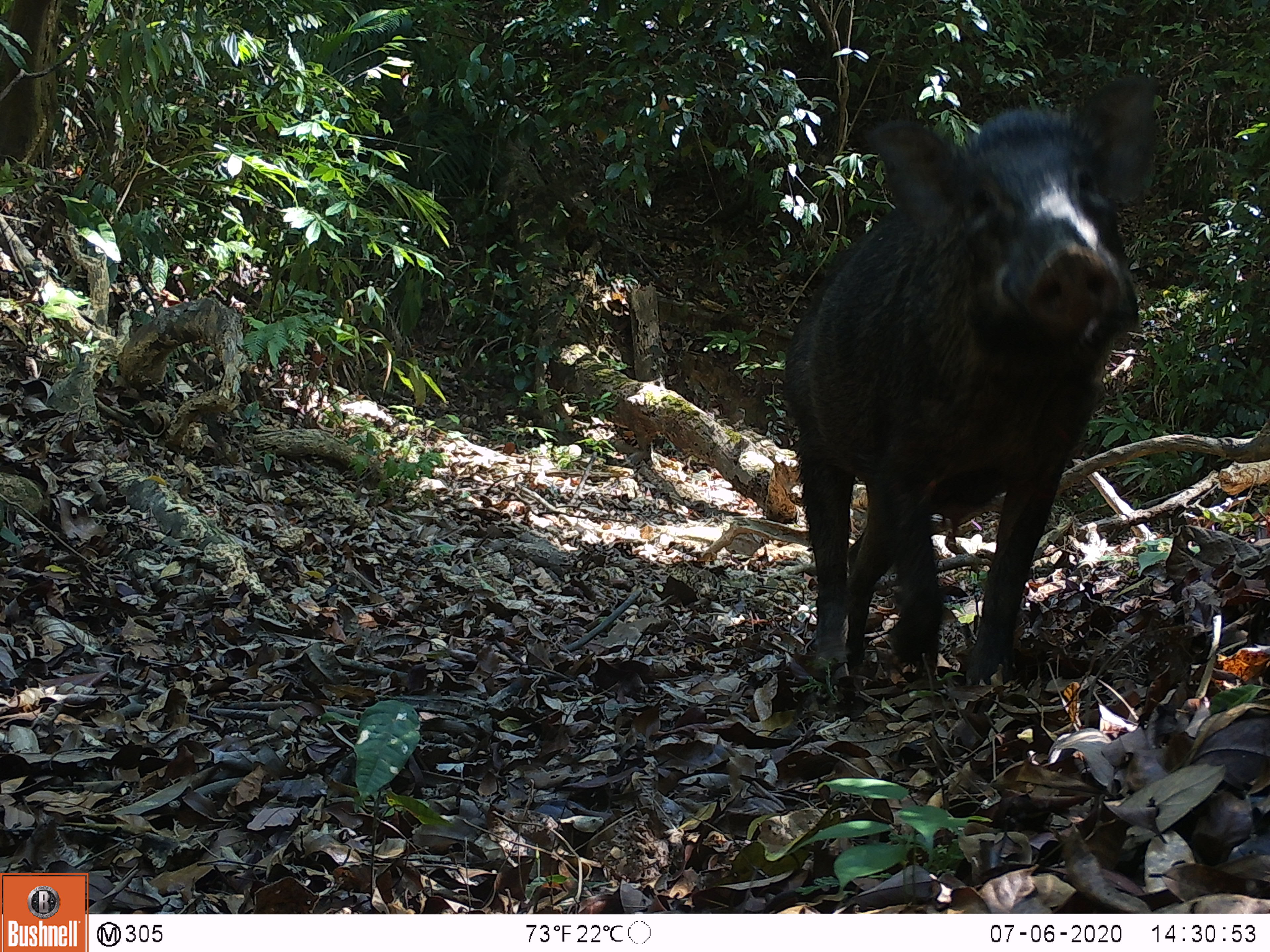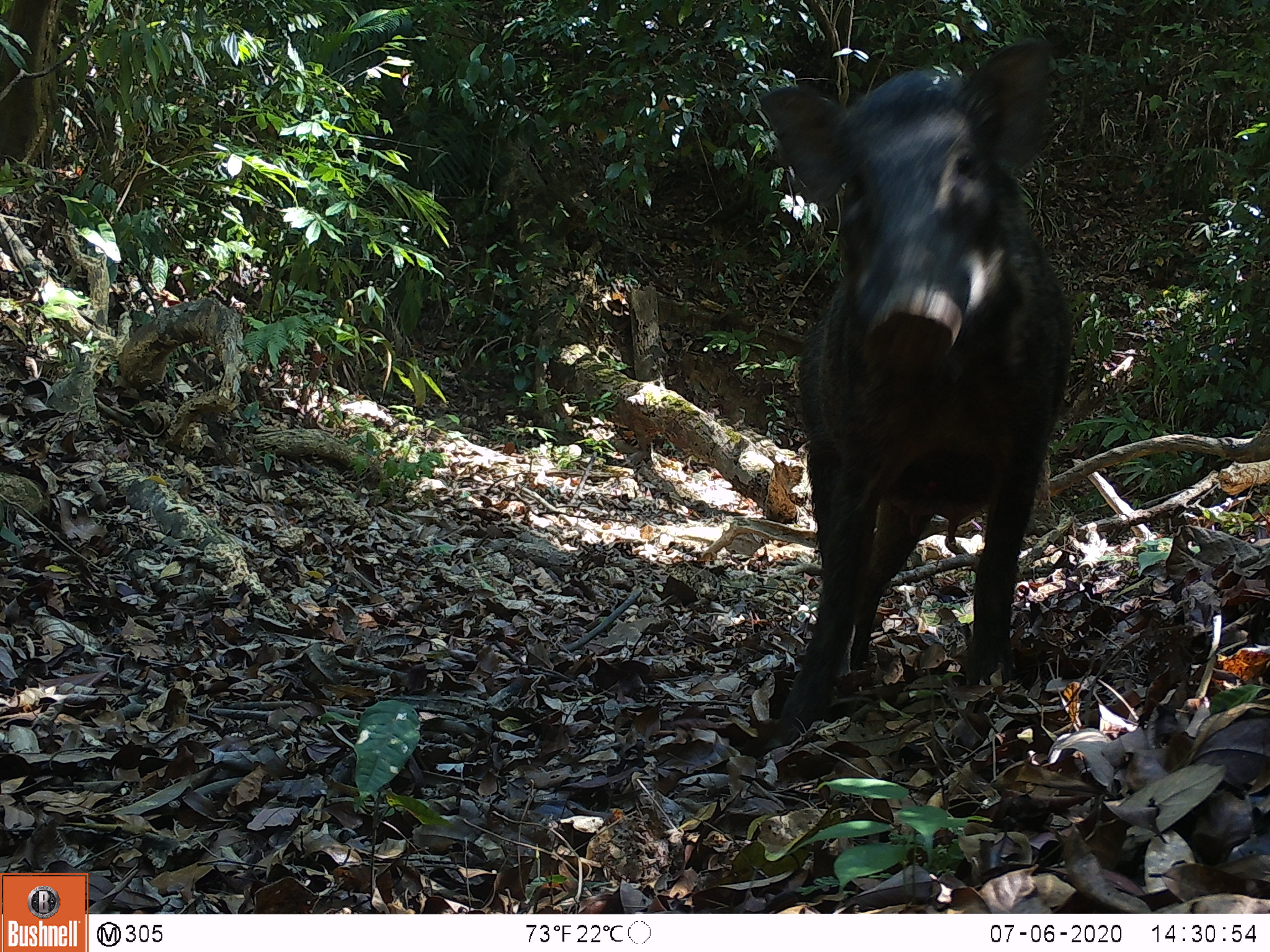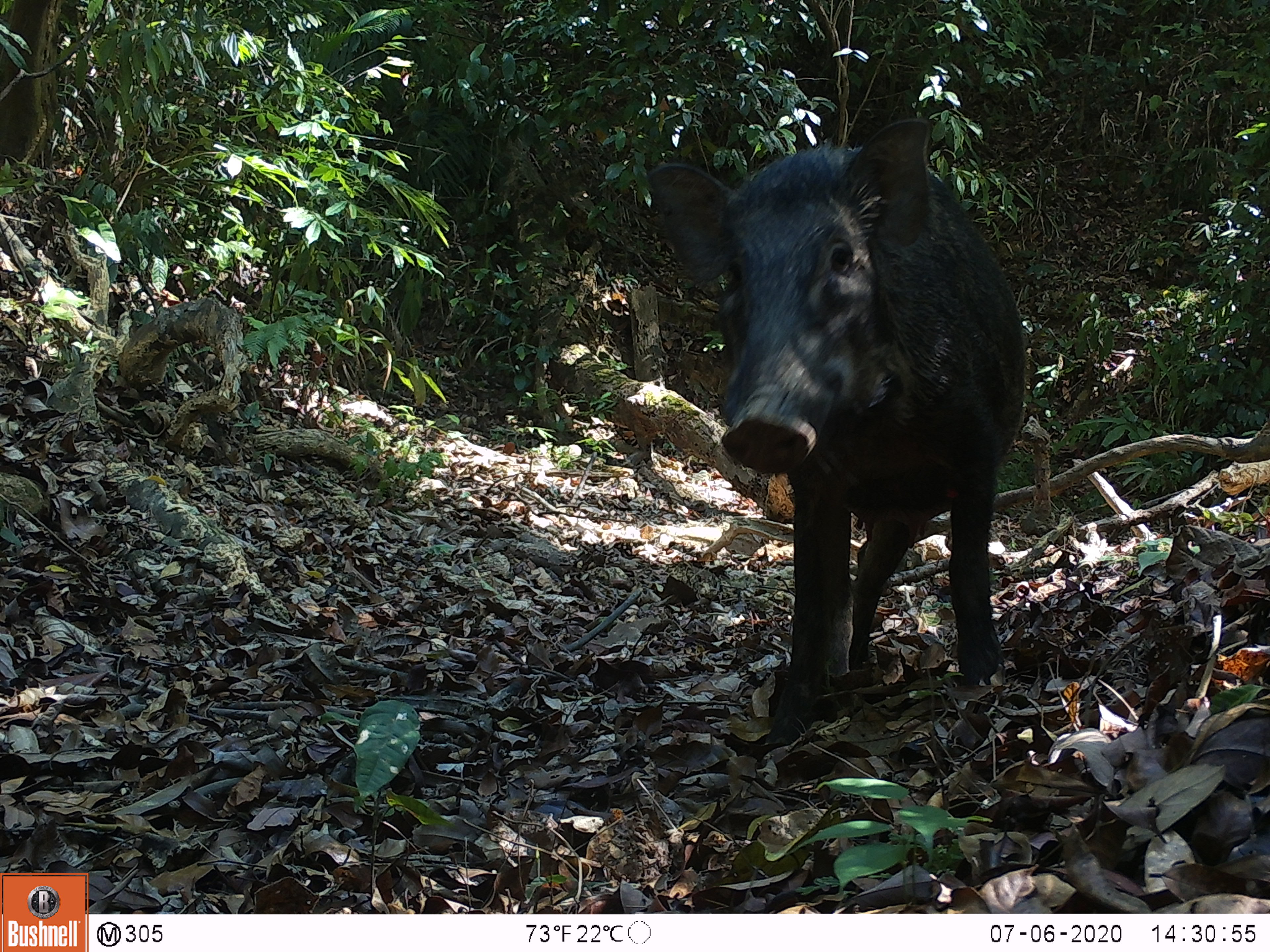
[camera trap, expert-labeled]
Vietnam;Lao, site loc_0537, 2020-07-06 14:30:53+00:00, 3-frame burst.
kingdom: Animalia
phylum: Chordata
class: Mammalia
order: Artiodactyla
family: Suidae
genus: Sus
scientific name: Sus scrofa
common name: eurasian wild pig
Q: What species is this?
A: Eurasian wild pig (Sus scrofa).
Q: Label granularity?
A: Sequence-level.